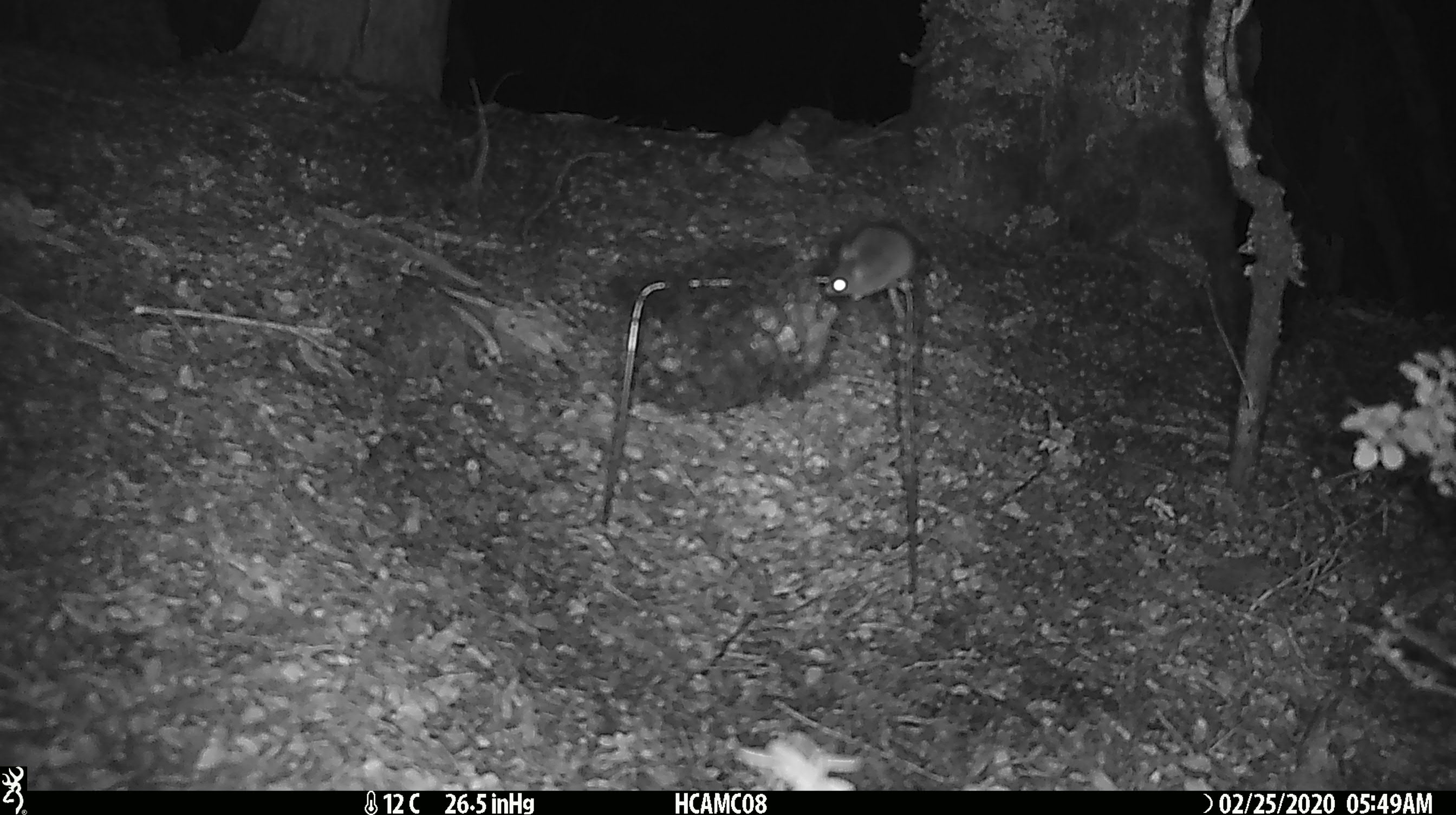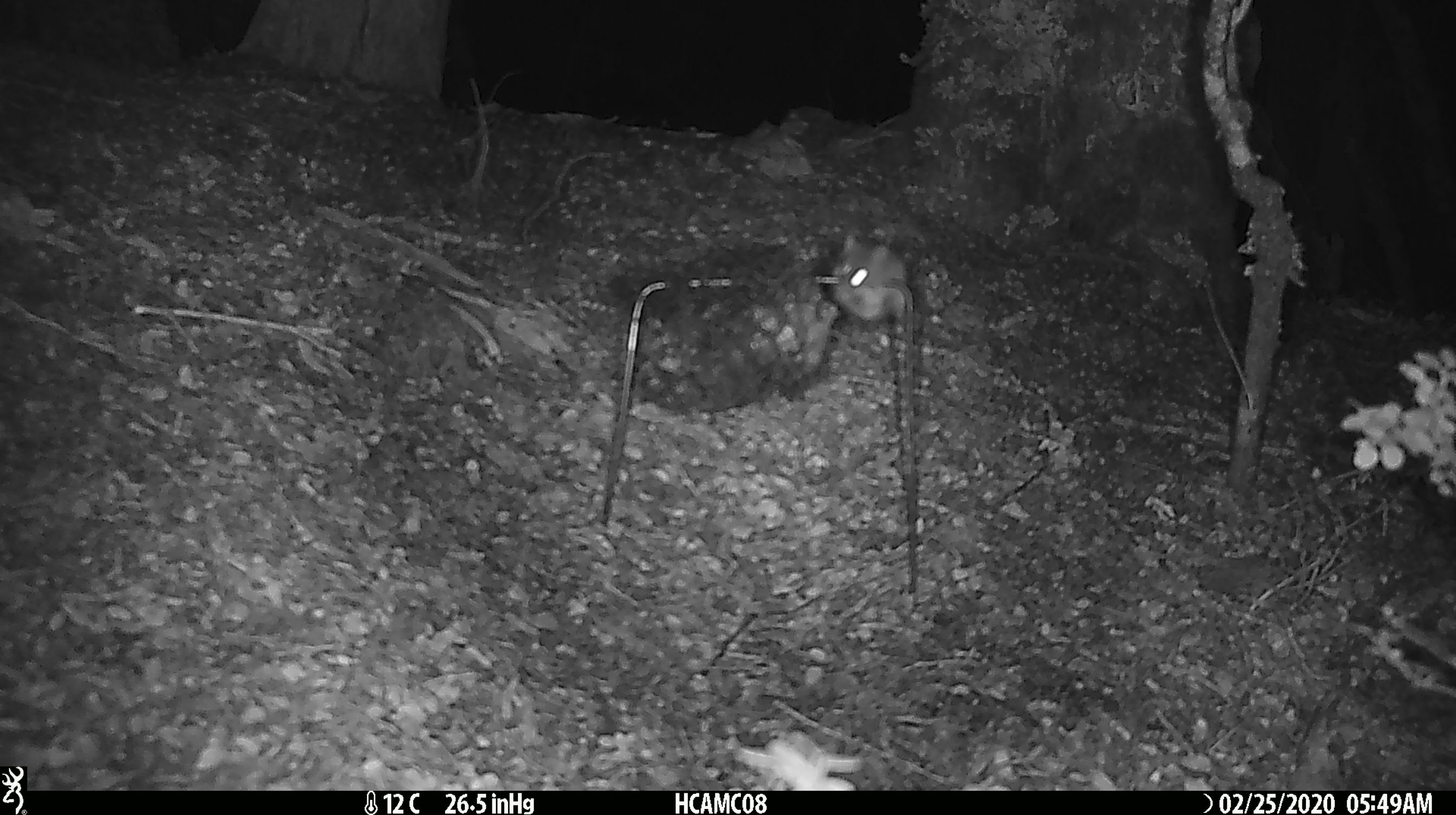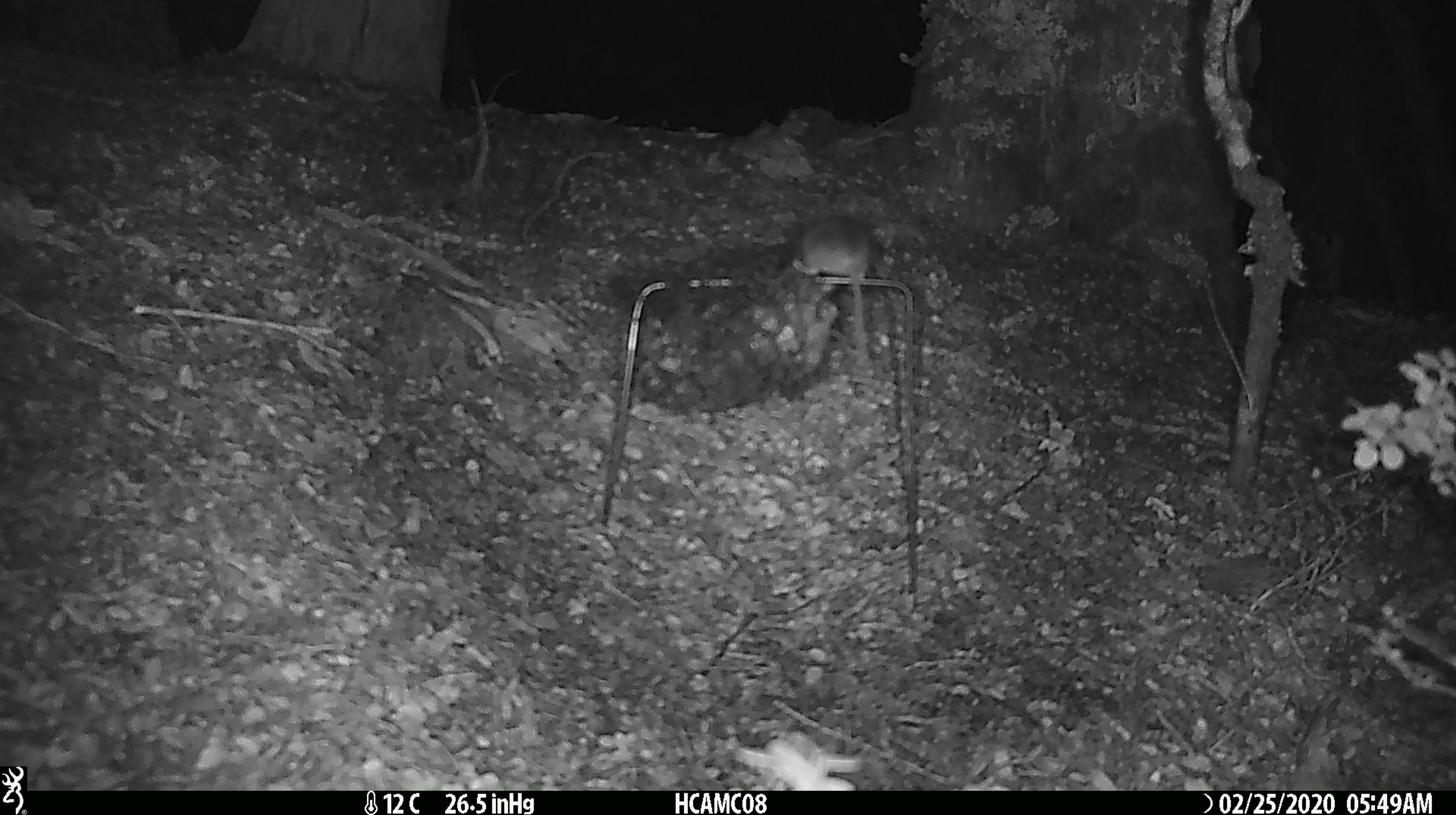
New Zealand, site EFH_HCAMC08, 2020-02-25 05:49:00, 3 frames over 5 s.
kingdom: Animalia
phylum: Chordata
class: Mammalia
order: Rodentia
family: Muridae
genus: Mus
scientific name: Mus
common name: mouse